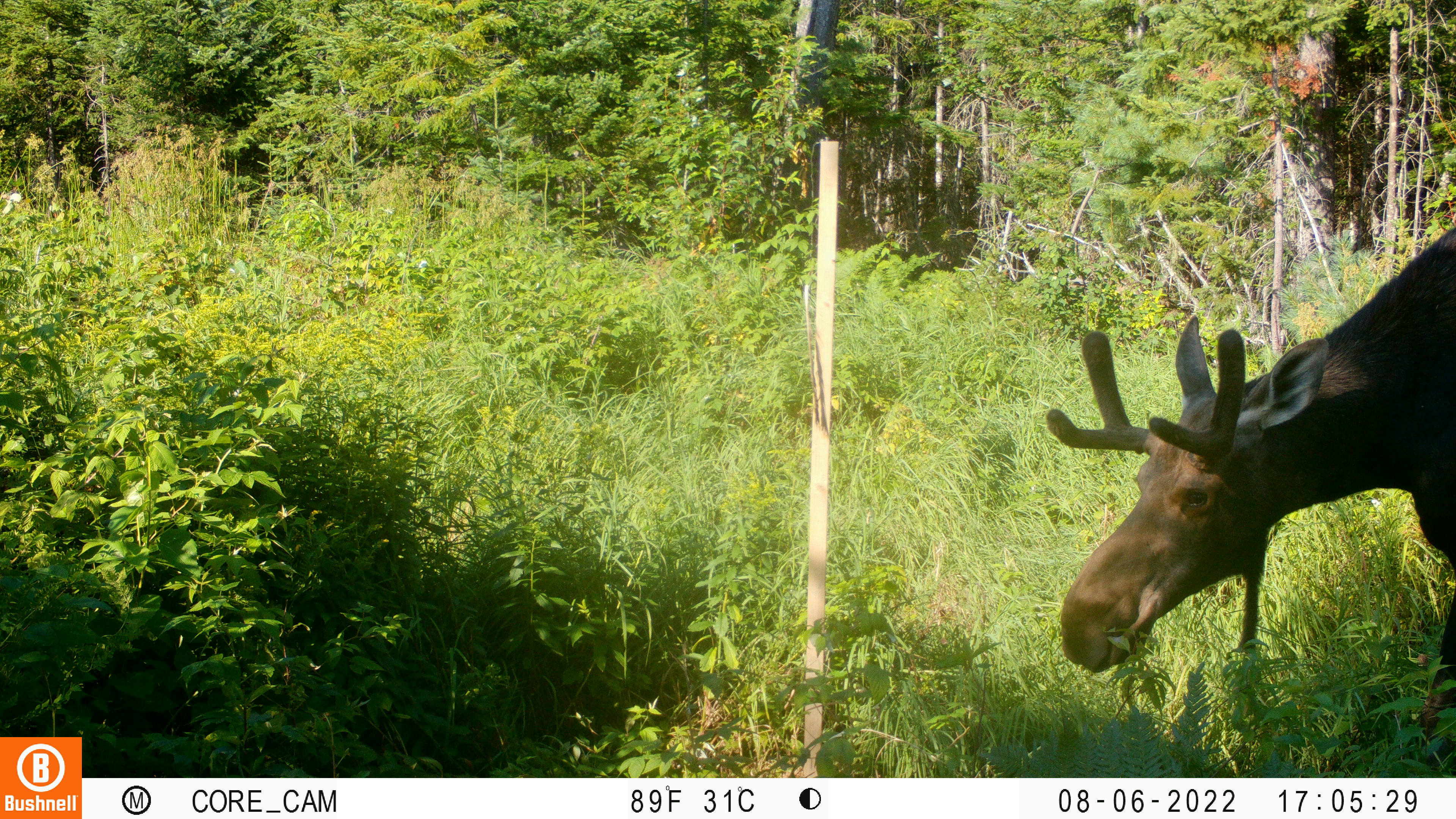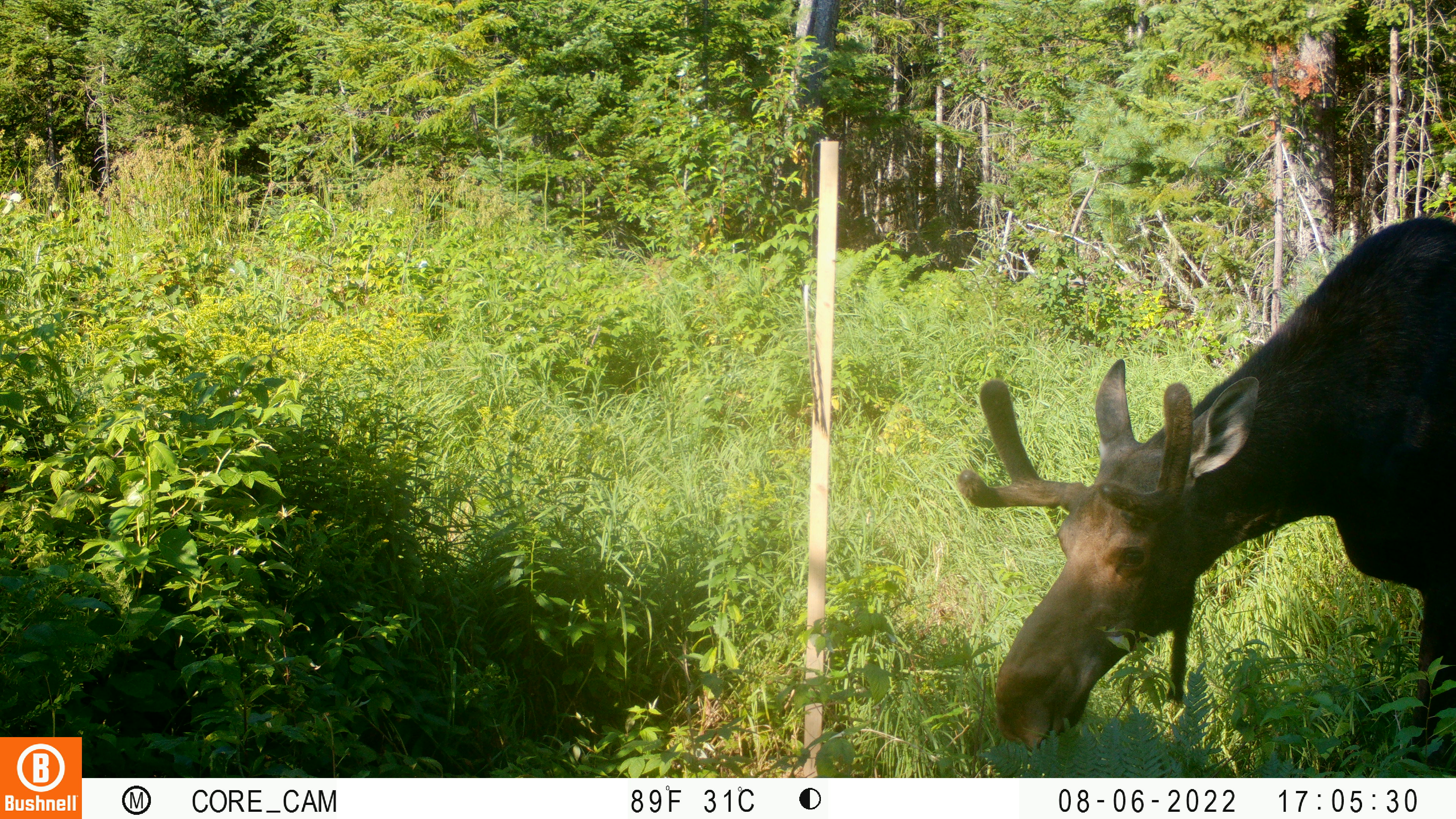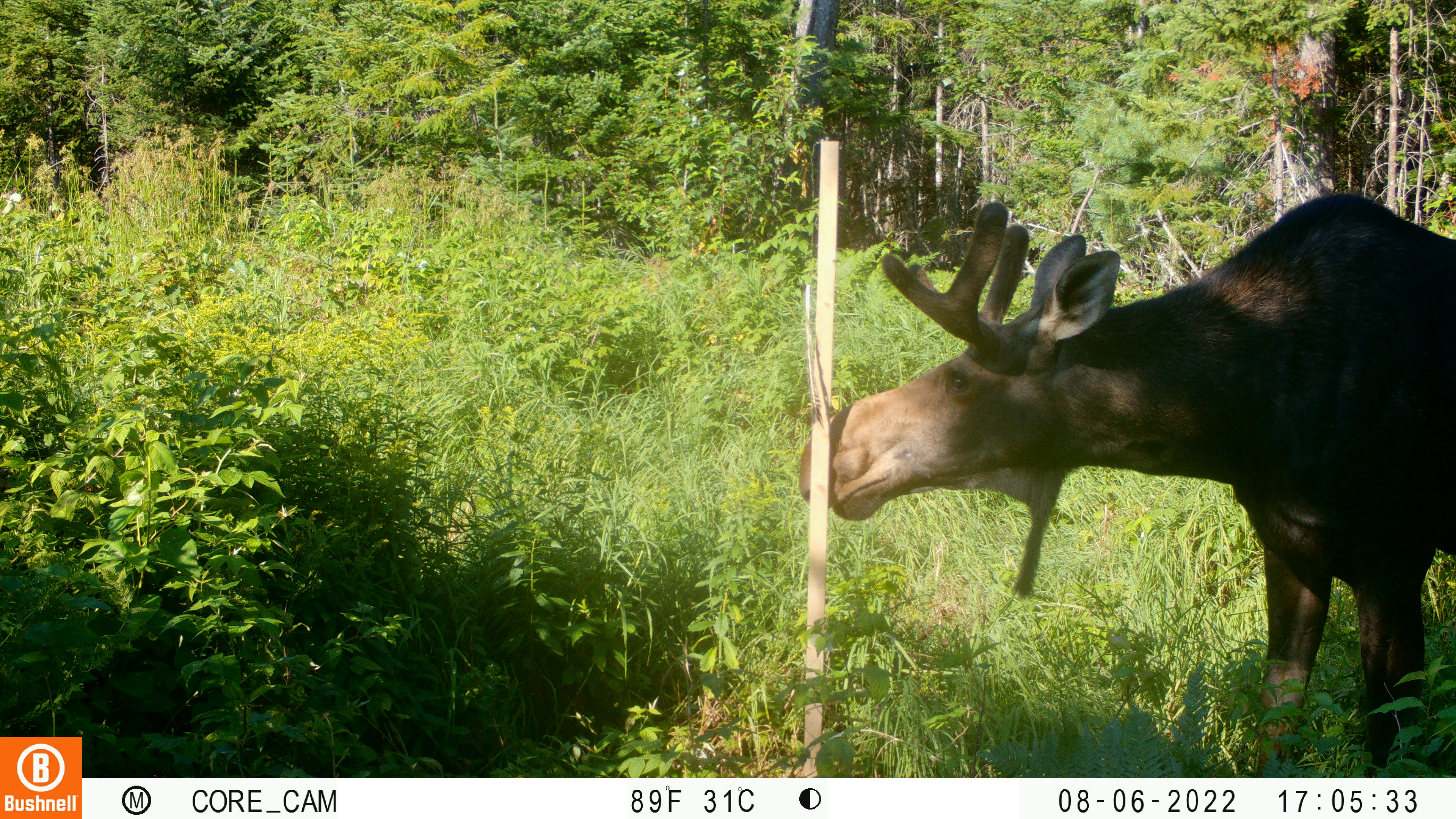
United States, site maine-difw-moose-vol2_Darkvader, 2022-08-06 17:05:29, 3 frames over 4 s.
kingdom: Animalia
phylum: Chordata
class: Mammalia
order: Artiodactyla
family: Cervidae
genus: Alces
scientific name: Alces alces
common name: moose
Moose (Alces alces).